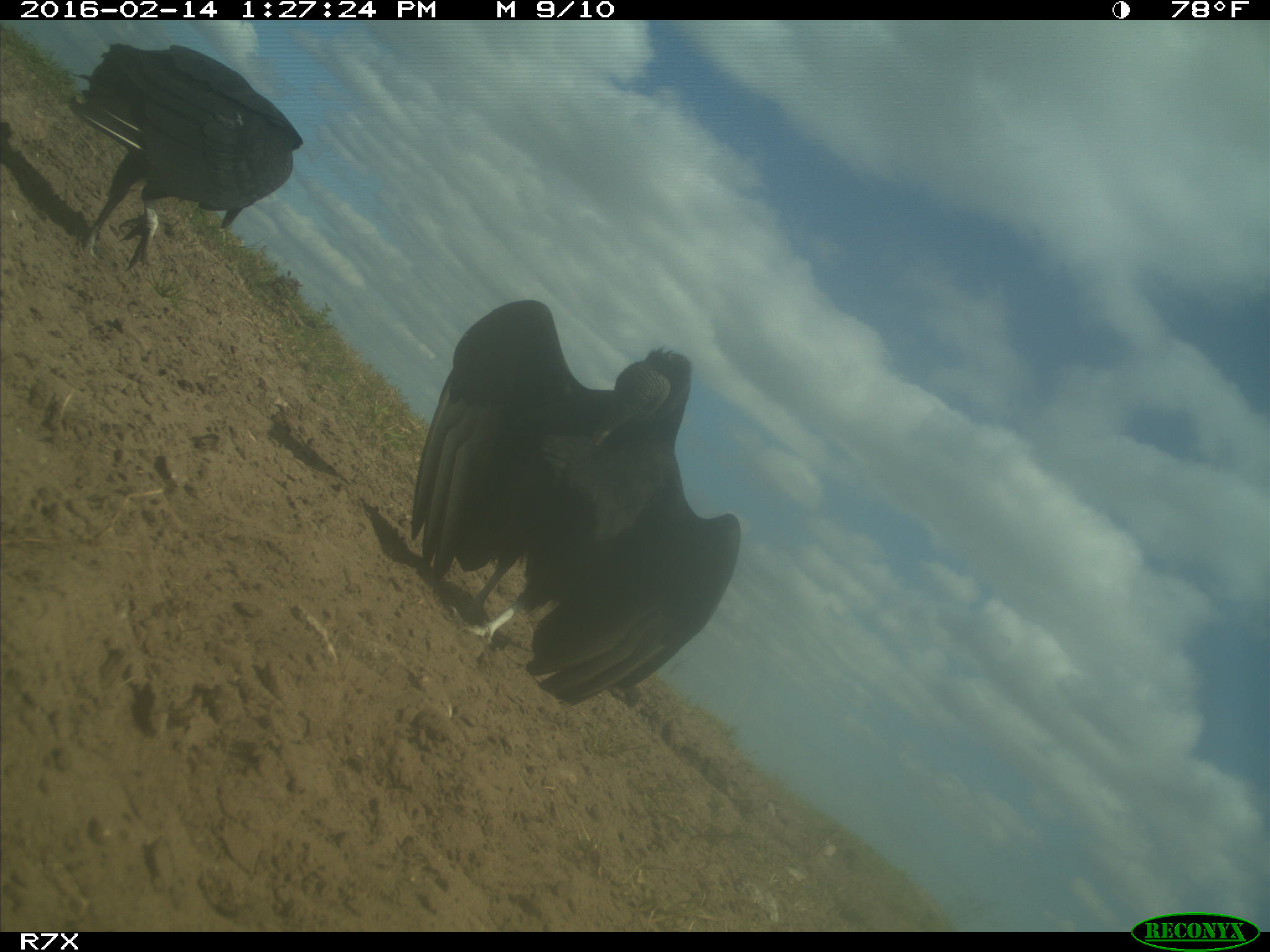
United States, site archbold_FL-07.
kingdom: Animalia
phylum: Chordata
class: Aves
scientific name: Aves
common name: birds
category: unidentified bird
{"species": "unidentified bird (birds) (Aves)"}